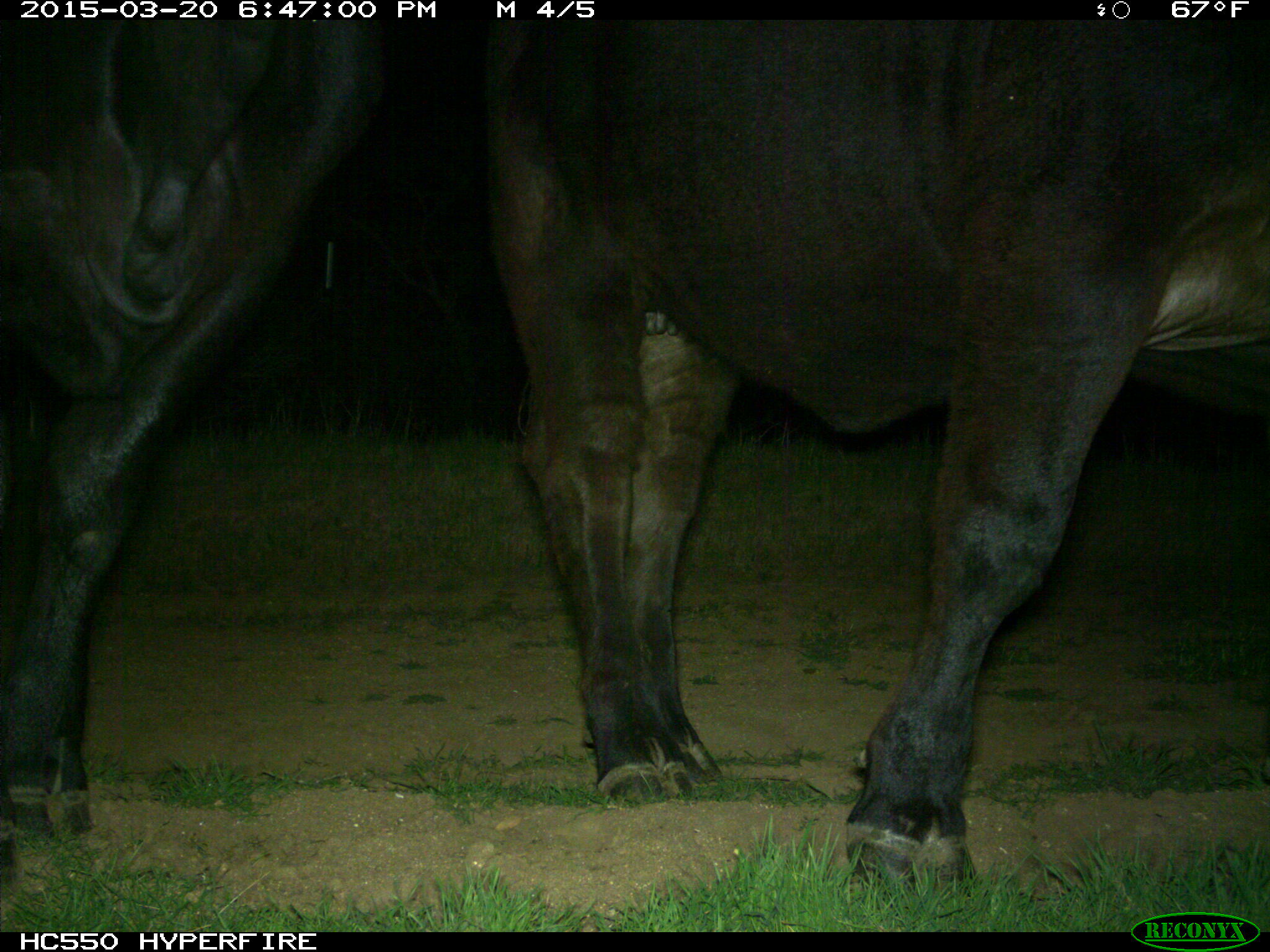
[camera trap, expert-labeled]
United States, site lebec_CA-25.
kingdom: Animalia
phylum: Chordata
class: Mammalia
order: Artiodactyla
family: Bovidae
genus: Bos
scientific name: Bos taurus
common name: domestic cow